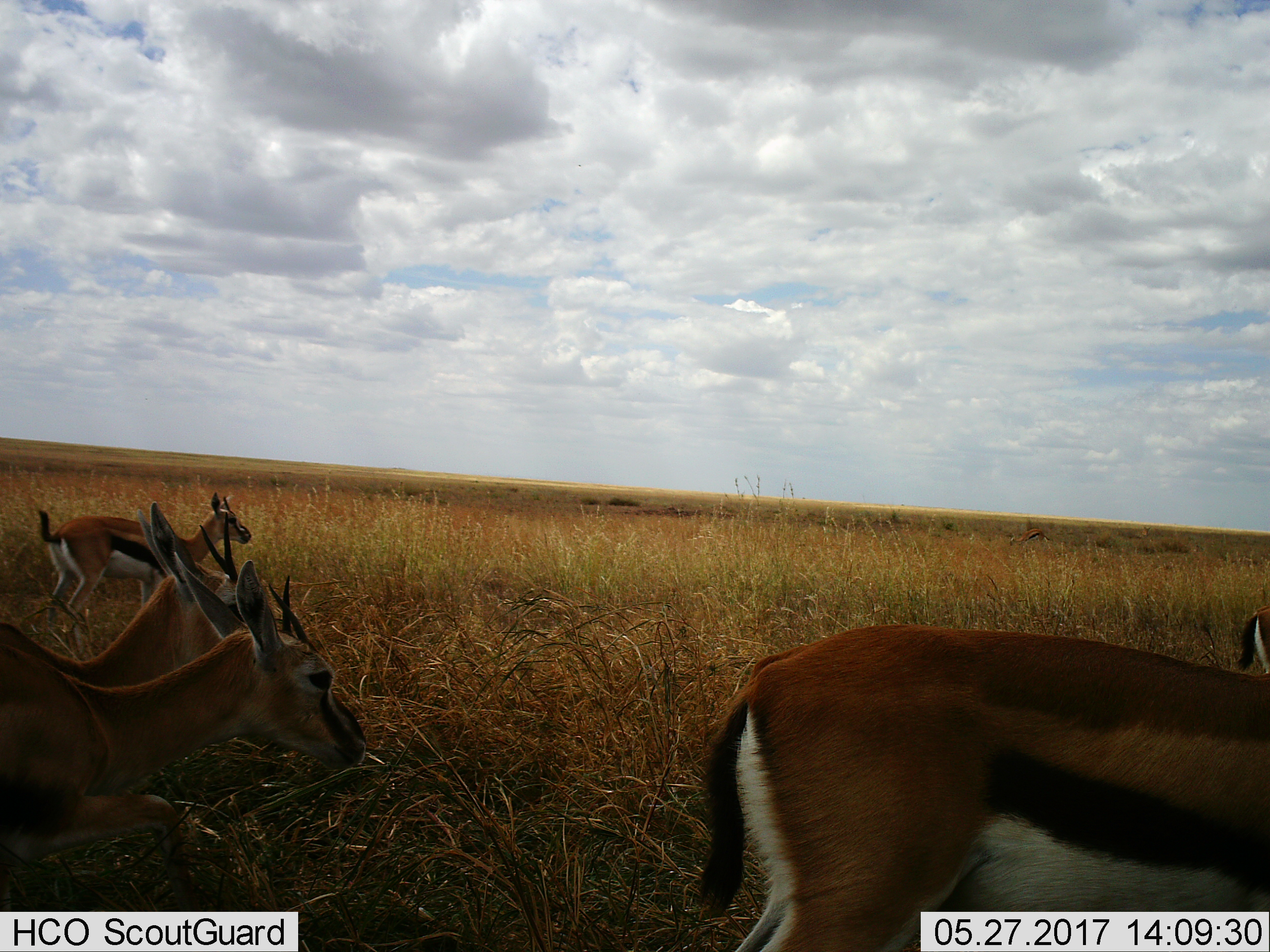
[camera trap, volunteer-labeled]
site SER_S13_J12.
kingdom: Animalia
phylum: Chordata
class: Mammalia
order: Artiodactyla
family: Bovidae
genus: Eudorcas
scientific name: Eudorcas thomsonii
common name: thomson's gazelle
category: gazellethomsons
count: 5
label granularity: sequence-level